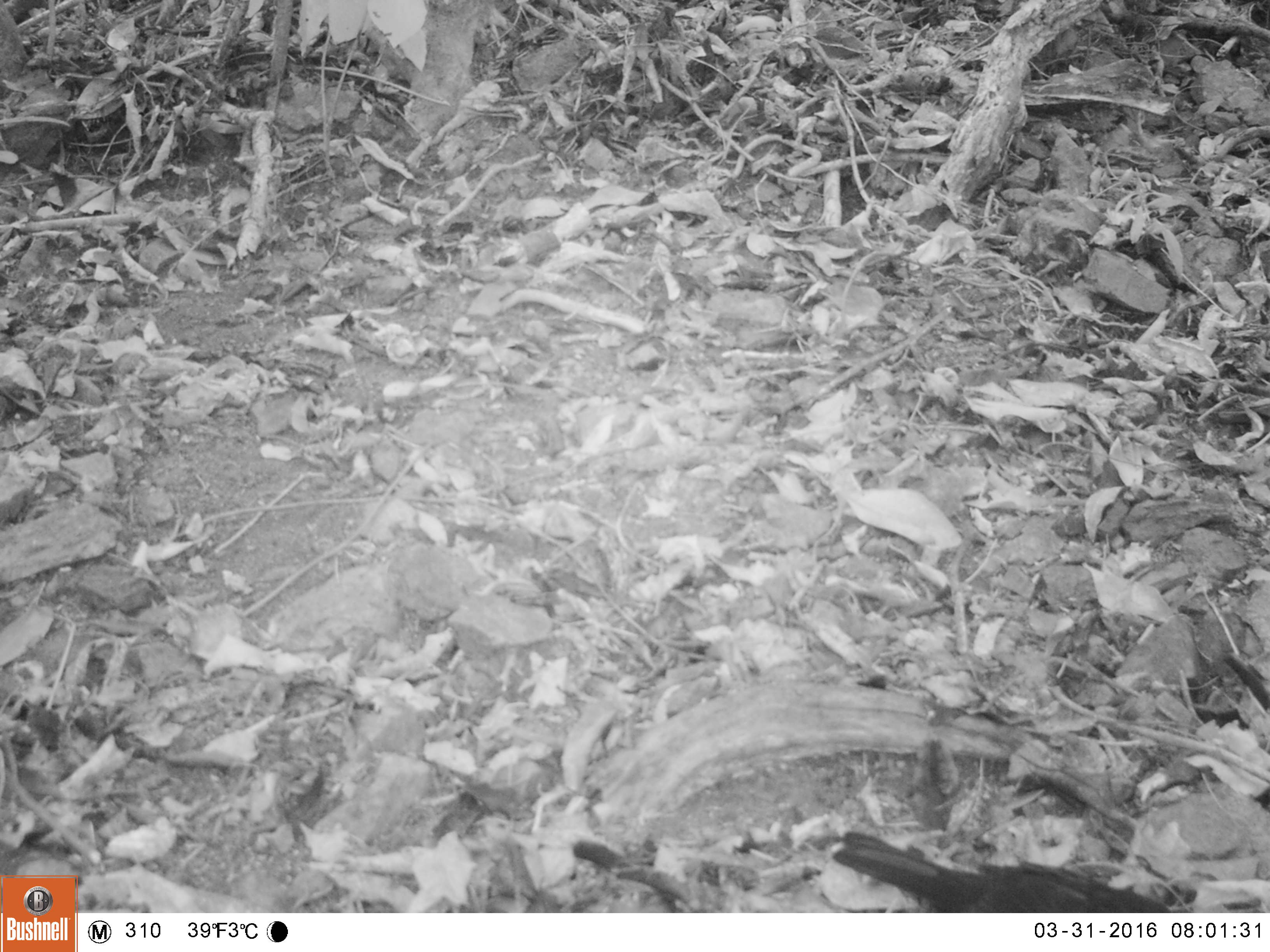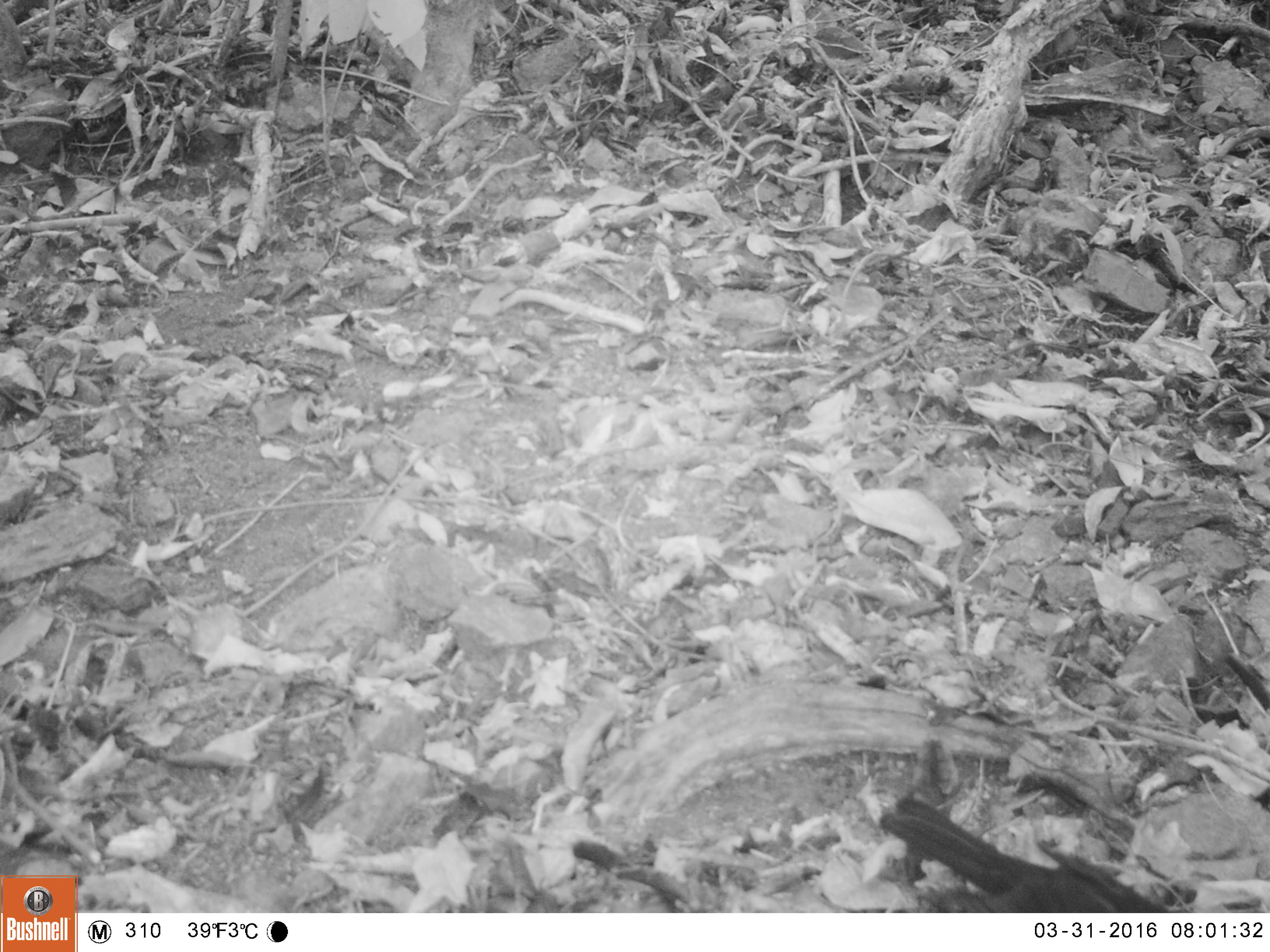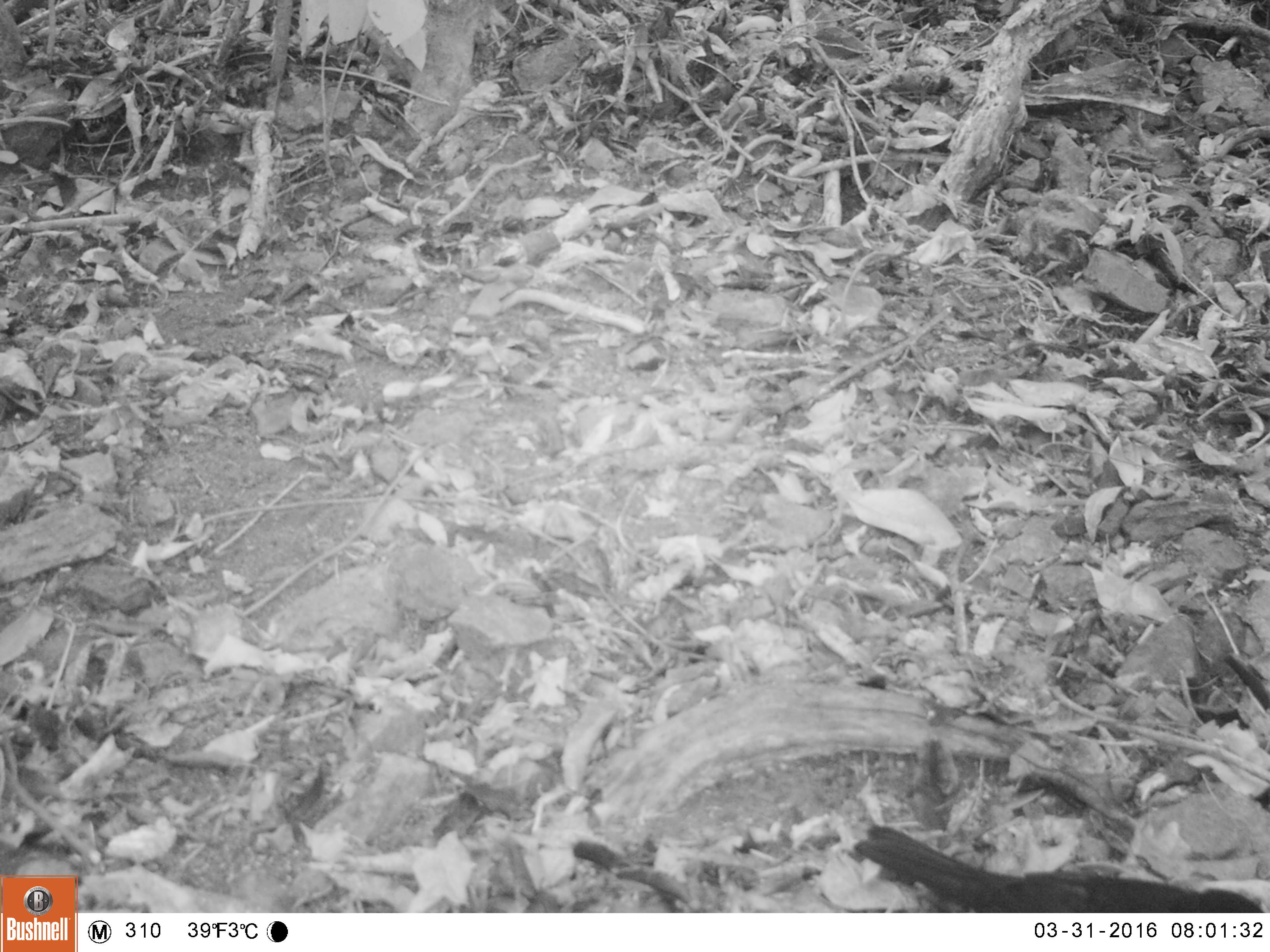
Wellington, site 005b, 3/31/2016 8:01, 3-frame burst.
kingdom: Animalia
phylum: Chordata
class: Aves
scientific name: Aves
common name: bird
Bird (Aves).